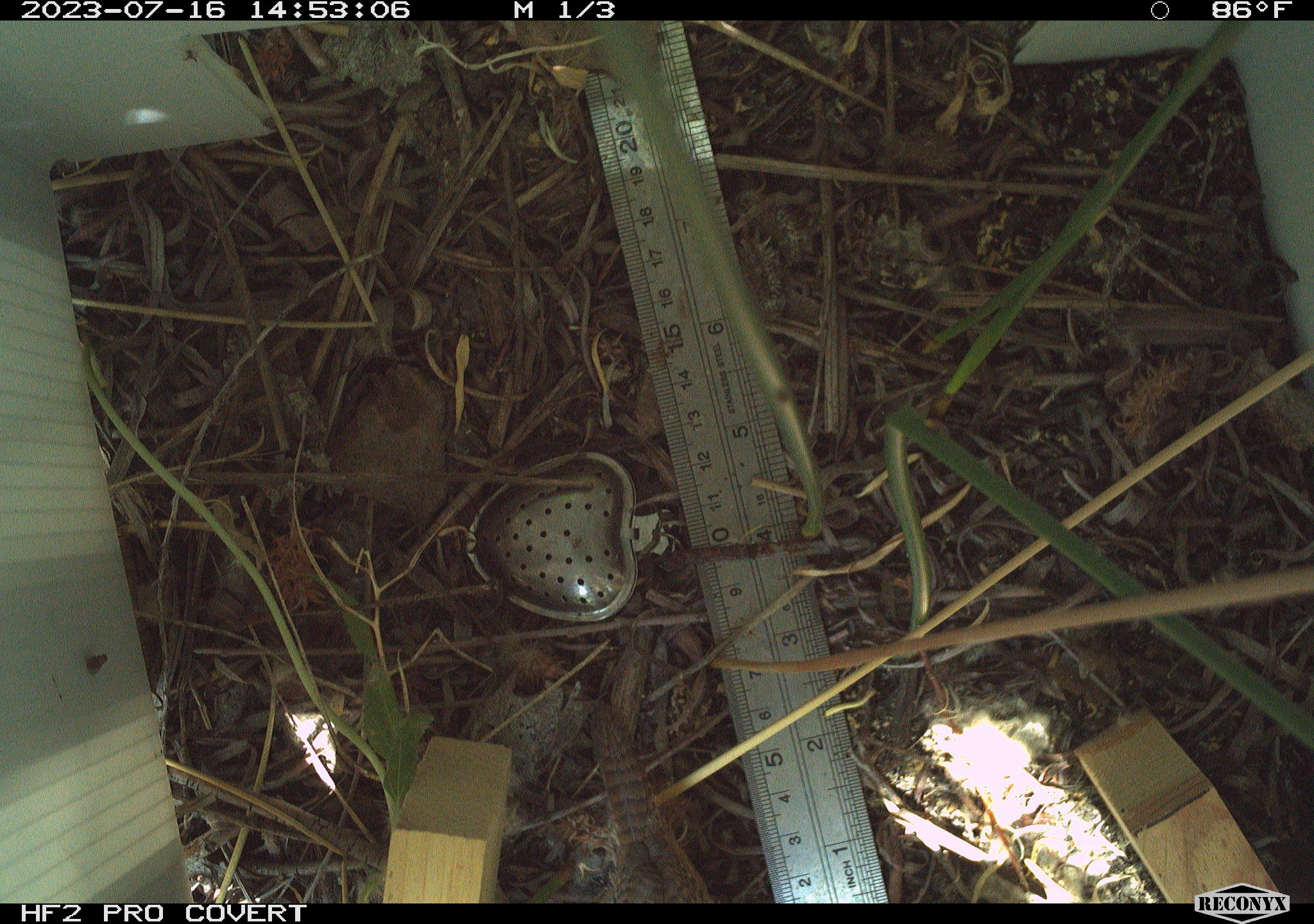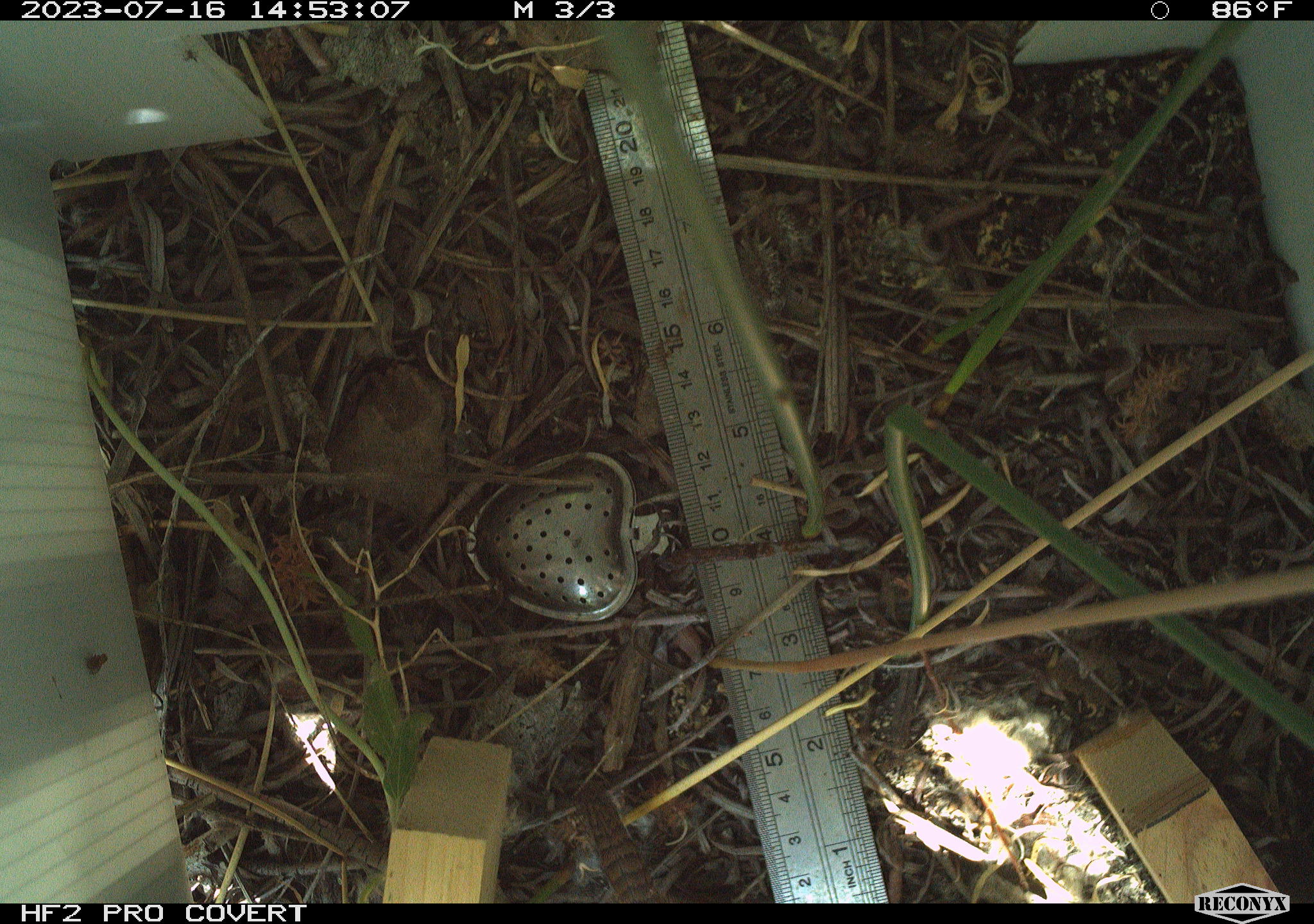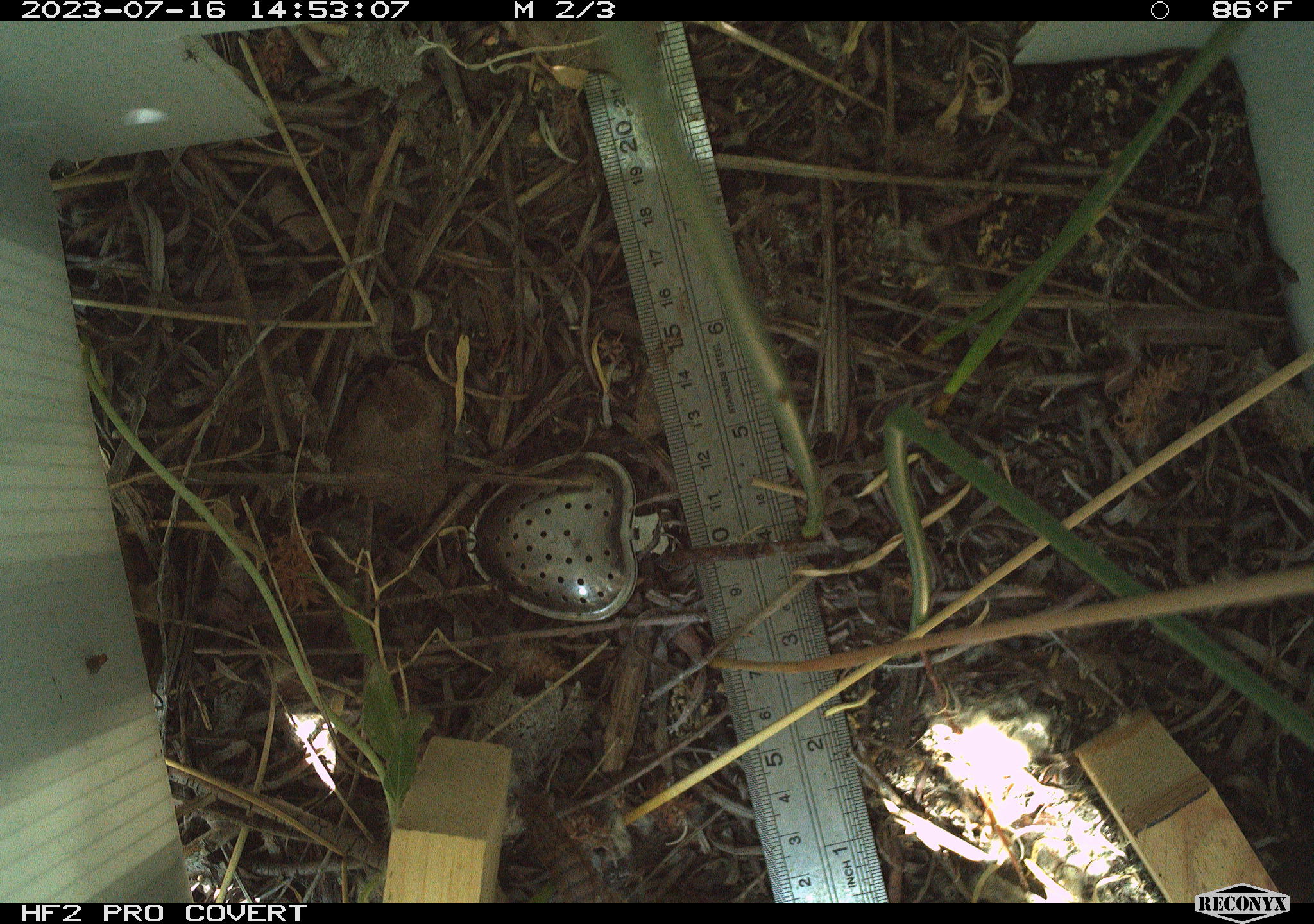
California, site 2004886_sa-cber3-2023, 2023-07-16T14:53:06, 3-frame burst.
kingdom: Animalia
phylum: Chordata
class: Aves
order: Passeriformes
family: Troglodytidae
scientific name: Troglodytidae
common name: wren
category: troglodytidae family